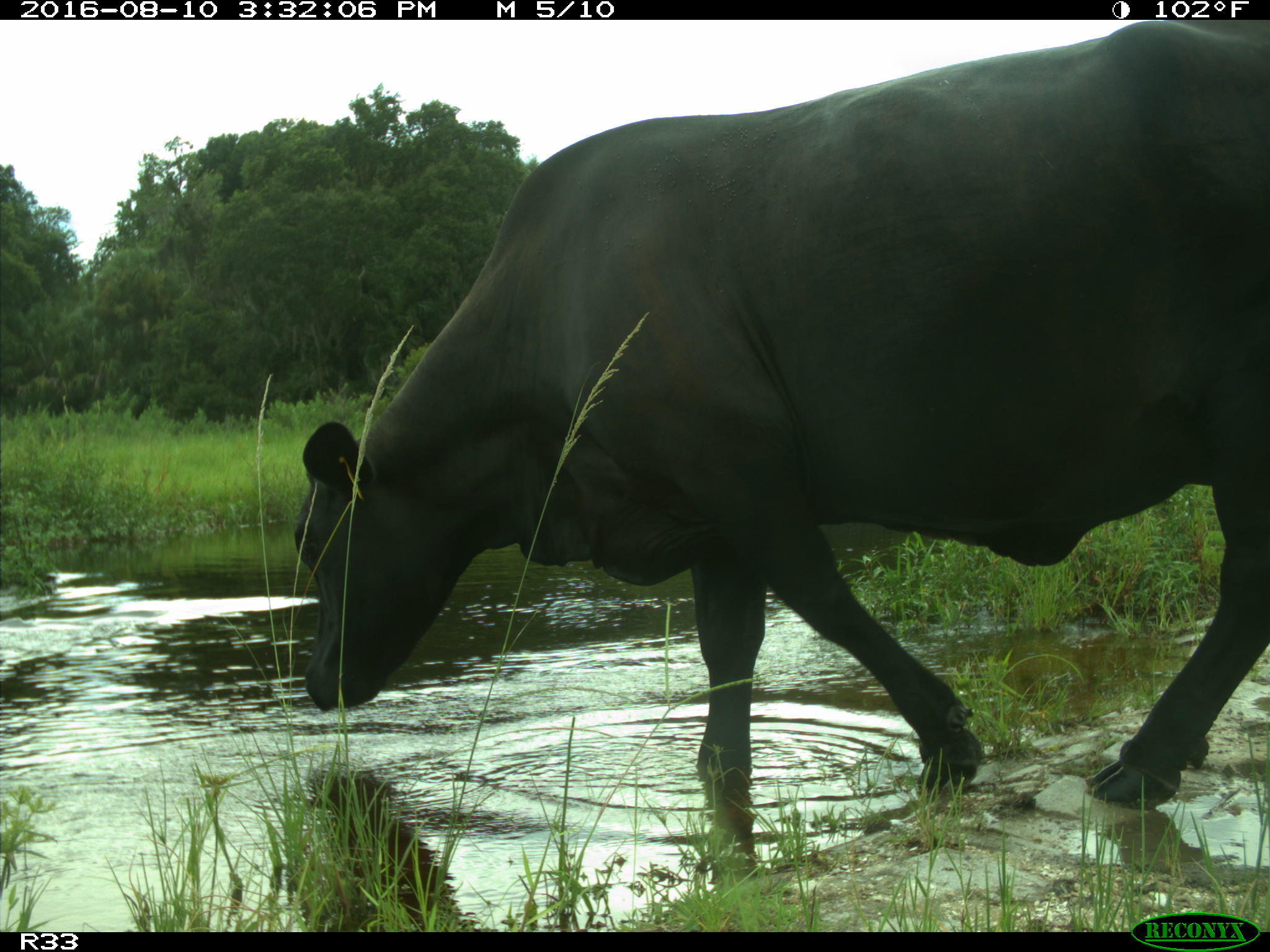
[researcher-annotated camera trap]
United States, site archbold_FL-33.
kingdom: Animalia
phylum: Chordata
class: Mammalia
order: Artiodactyla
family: Bovidae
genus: Bos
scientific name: Bos taurus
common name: domestic cow